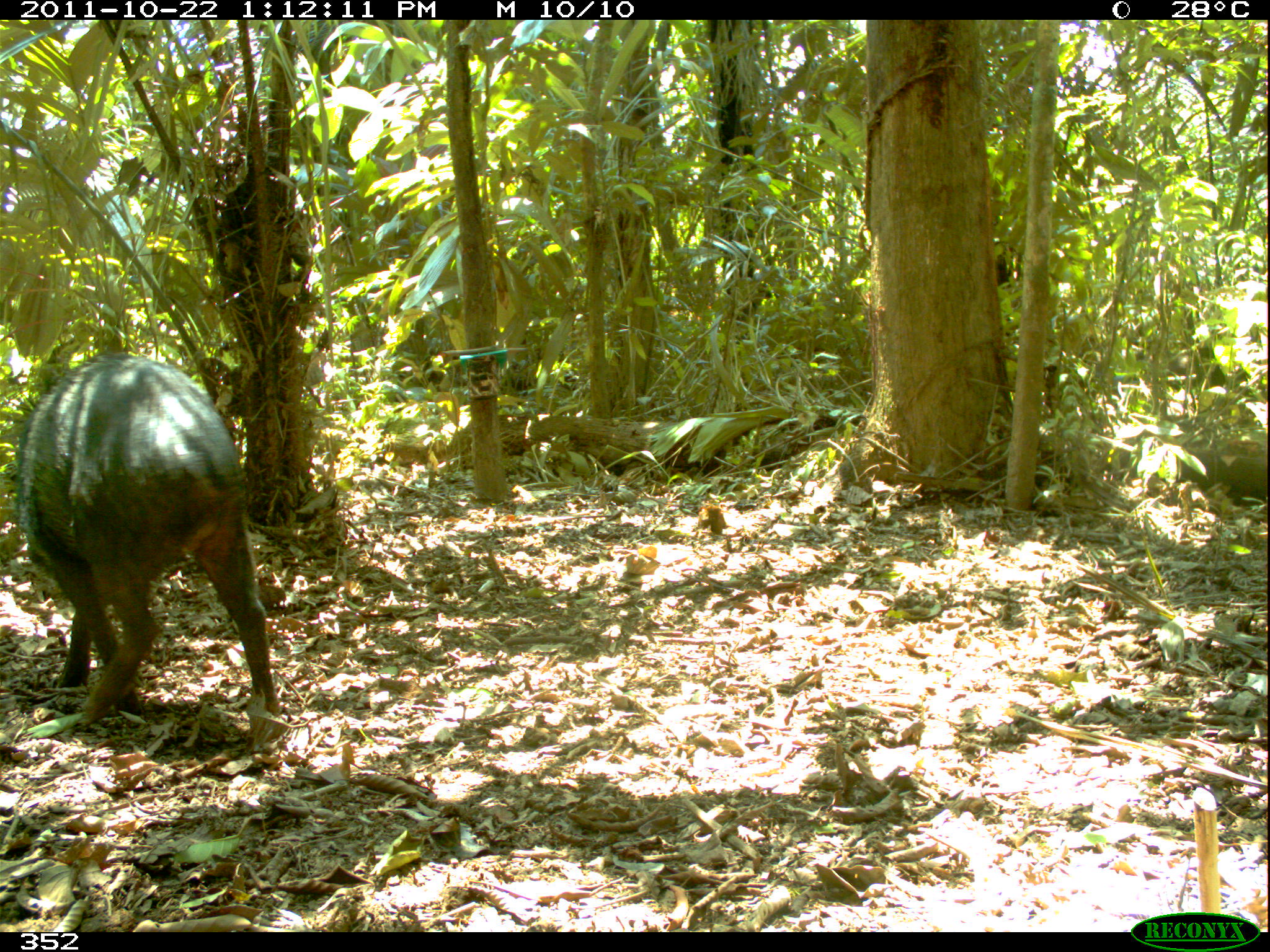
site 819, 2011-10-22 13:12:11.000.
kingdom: Animalia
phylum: Chordata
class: Mammalia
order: Artiodactyla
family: Tayassuidae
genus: Tayassu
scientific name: Tayassu pecari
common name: white-lipped peccary